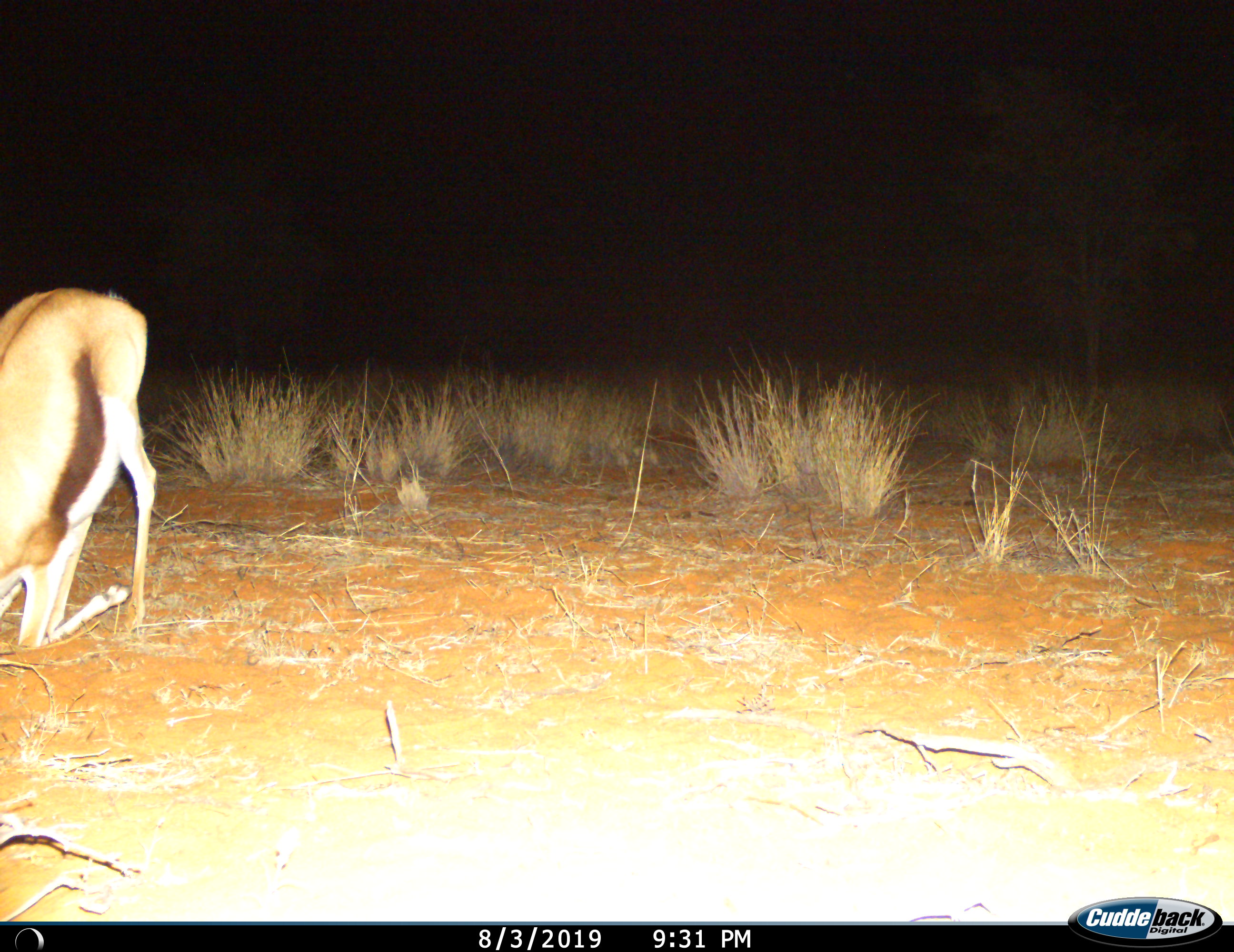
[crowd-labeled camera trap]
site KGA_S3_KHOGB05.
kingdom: Animalia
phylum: Chordata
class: Mammalia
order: Artiodactyla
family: Bovidae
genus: Antidorcas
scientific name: Antidorcas marsupialis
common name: springbok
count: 1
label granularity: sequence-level